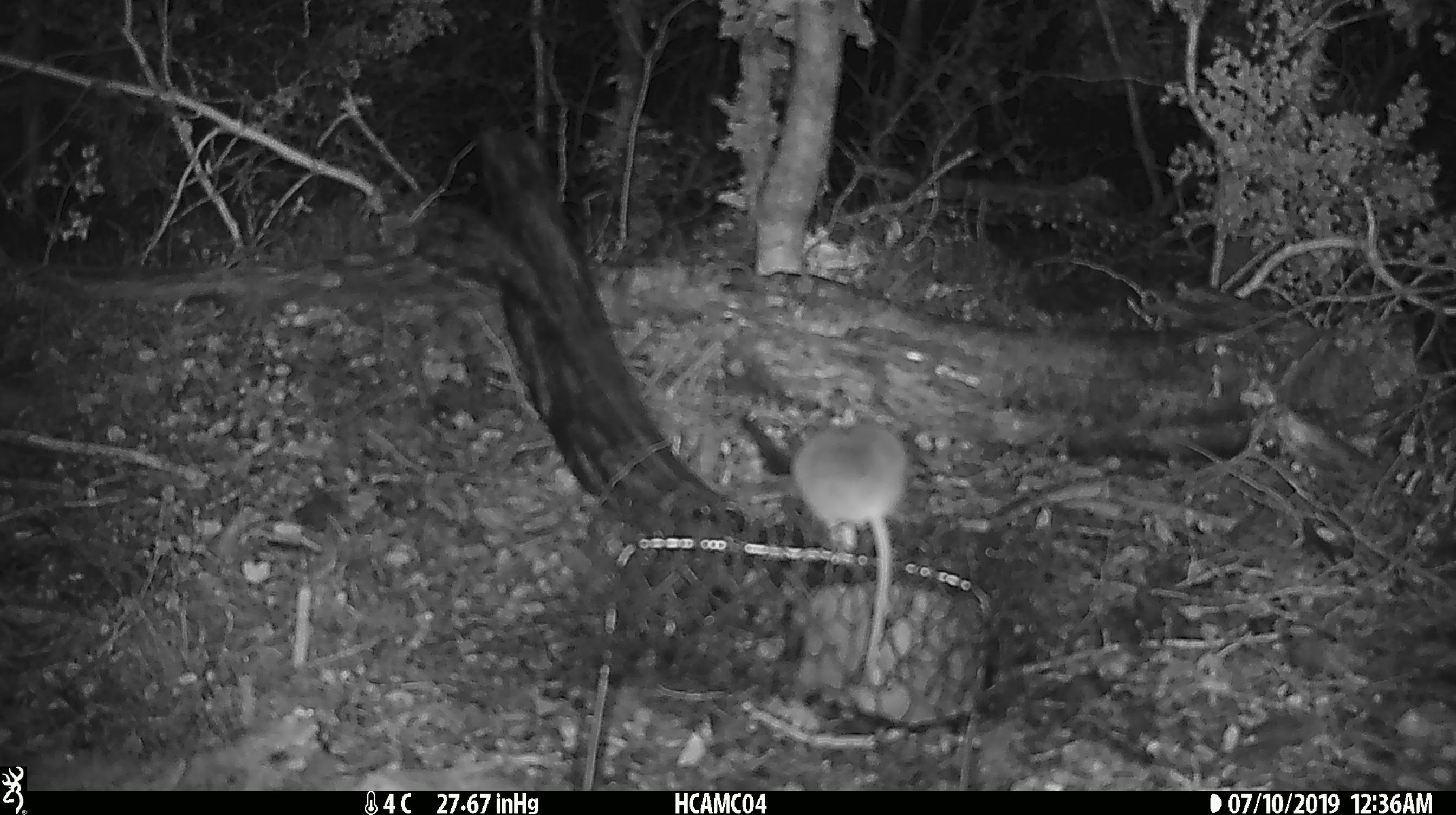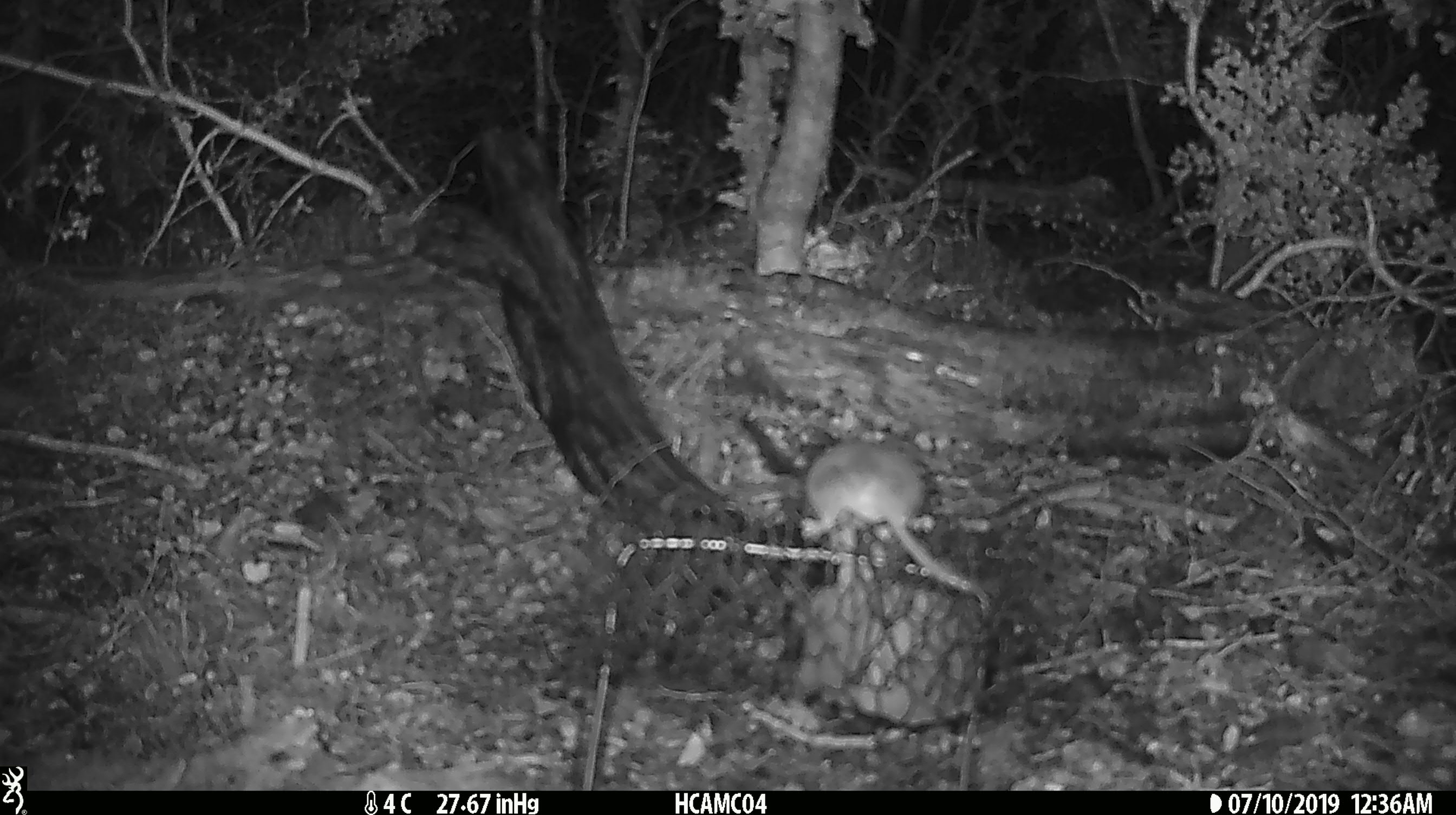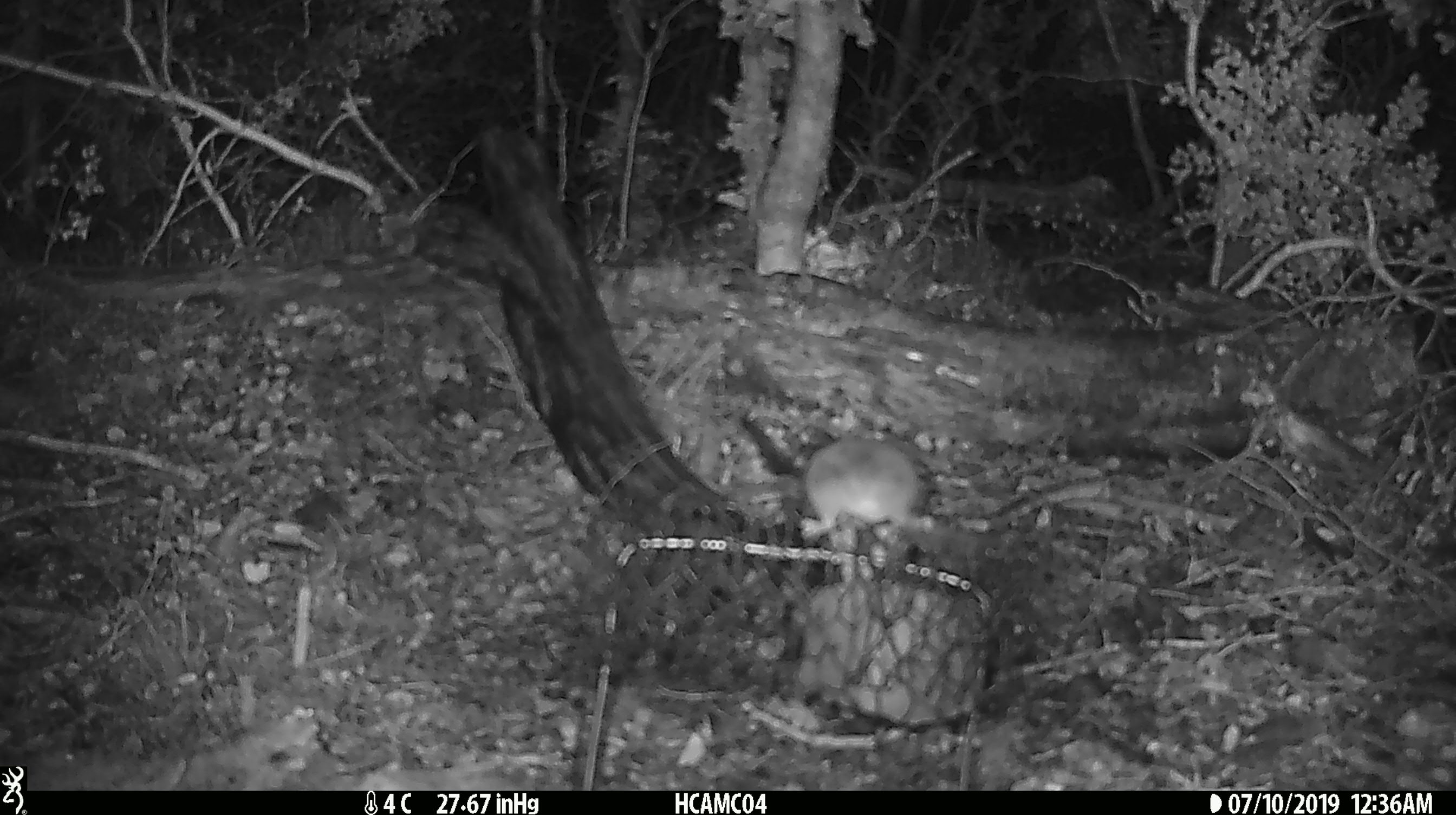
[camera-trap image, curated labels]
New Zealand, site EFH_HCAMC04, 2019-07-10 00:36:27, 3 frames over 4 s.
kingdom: Animalia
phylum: Chordata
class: Mammalia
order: Rodentia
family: Muridae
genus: Mus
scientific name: Mus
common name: mouse